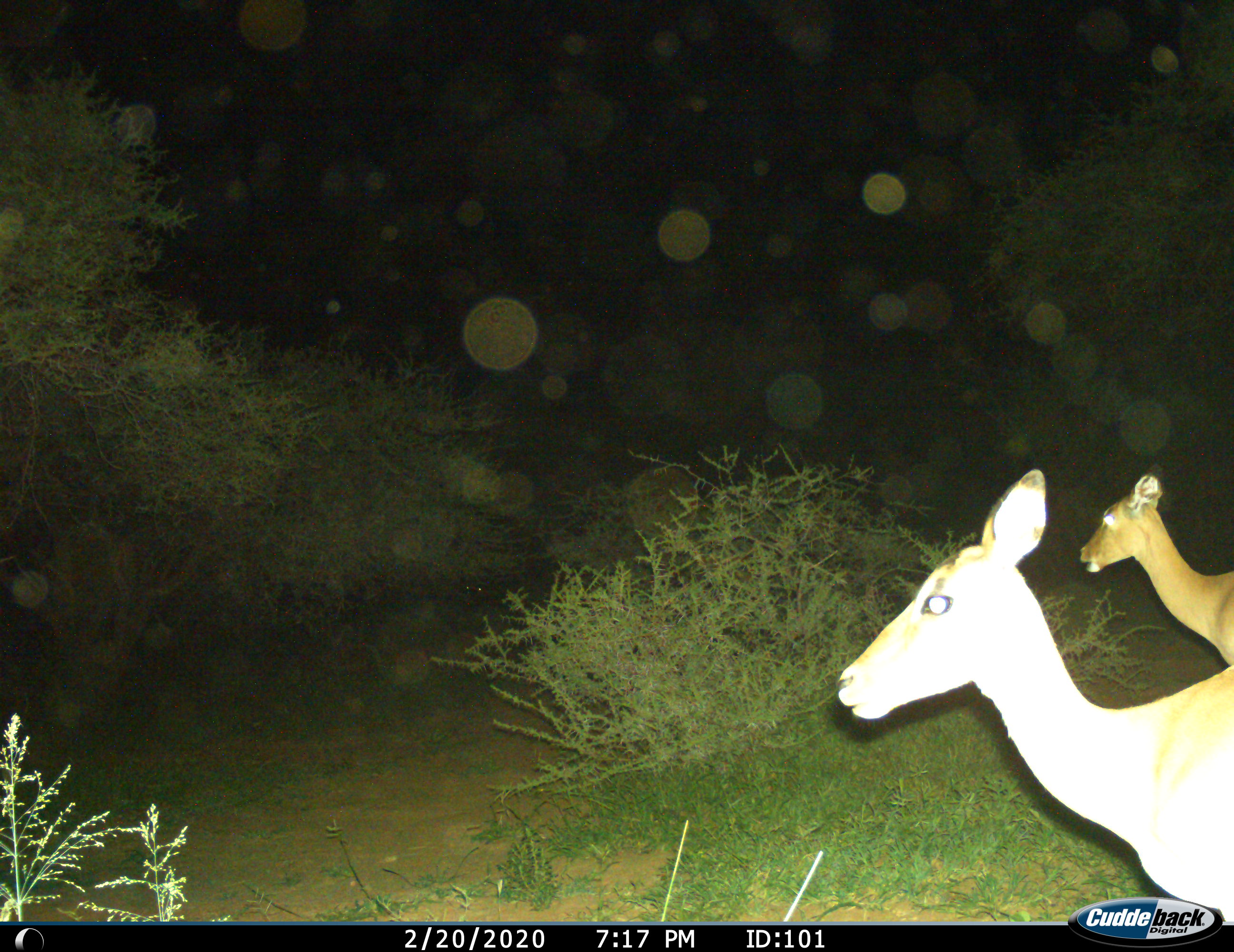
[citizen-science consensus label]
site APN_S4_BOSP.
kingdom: Animalia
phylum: Chordata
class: Mammalia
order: Artiodactyla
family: Bovidae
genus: Aepyceros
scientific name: Aepyceros melampus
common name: impala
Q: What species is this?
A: Impala (Aepyceros melampus).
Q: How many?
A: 2.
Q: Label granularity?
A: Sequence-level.